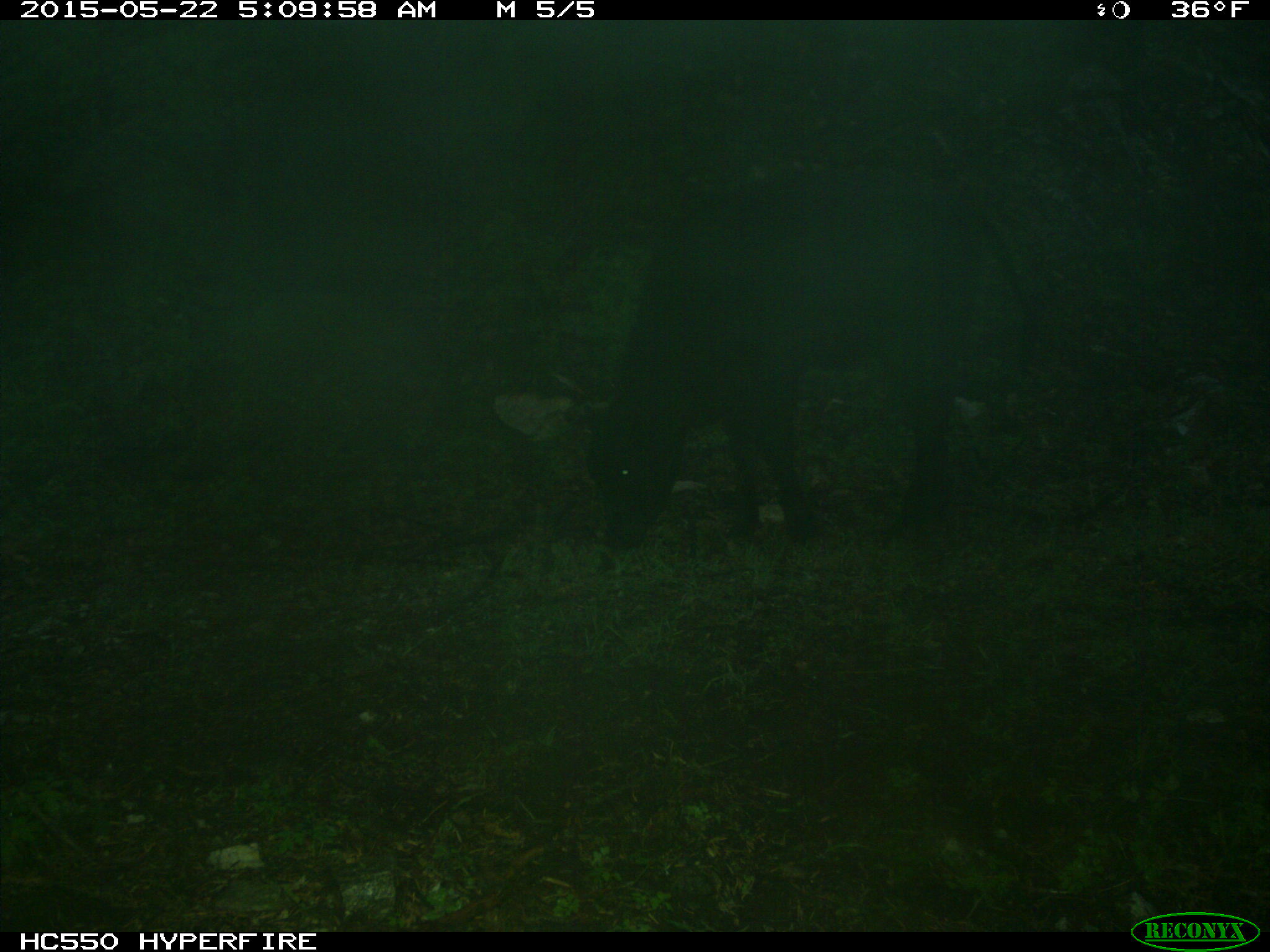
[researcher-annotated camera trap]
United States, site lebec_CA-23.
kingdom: Animalia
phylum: Chordata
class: Mammalia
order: Artiodactyla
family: Bovidae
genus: Bos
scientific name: Bos taurus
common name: domestic cow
Bos taurus (domestic cow).